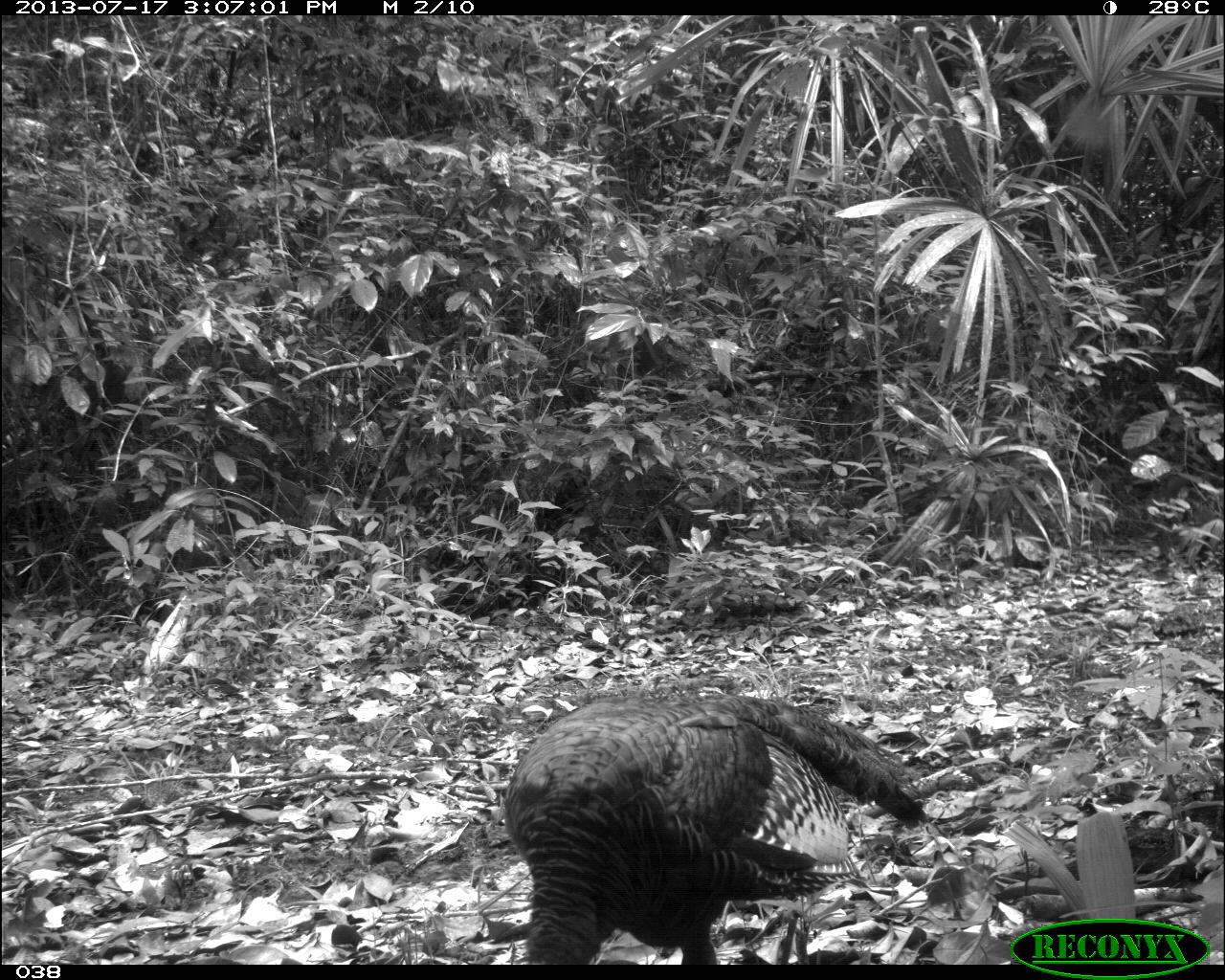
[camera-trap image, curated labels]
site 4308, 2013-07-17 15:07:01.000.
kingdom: Animalia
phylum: Chordata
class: Aves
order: Galliformes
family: Phasianidae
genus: Meleagris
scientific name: Meleagris ocellata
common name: ocellated turkey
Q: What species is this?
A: Meleagris ocellata (ocellated turkey).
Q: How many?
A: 1.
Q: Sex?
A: Male.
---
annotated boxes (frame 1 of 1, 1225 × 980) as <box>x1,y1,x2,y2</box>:
meleagris ocellata: <box>501,689,930,964</box>